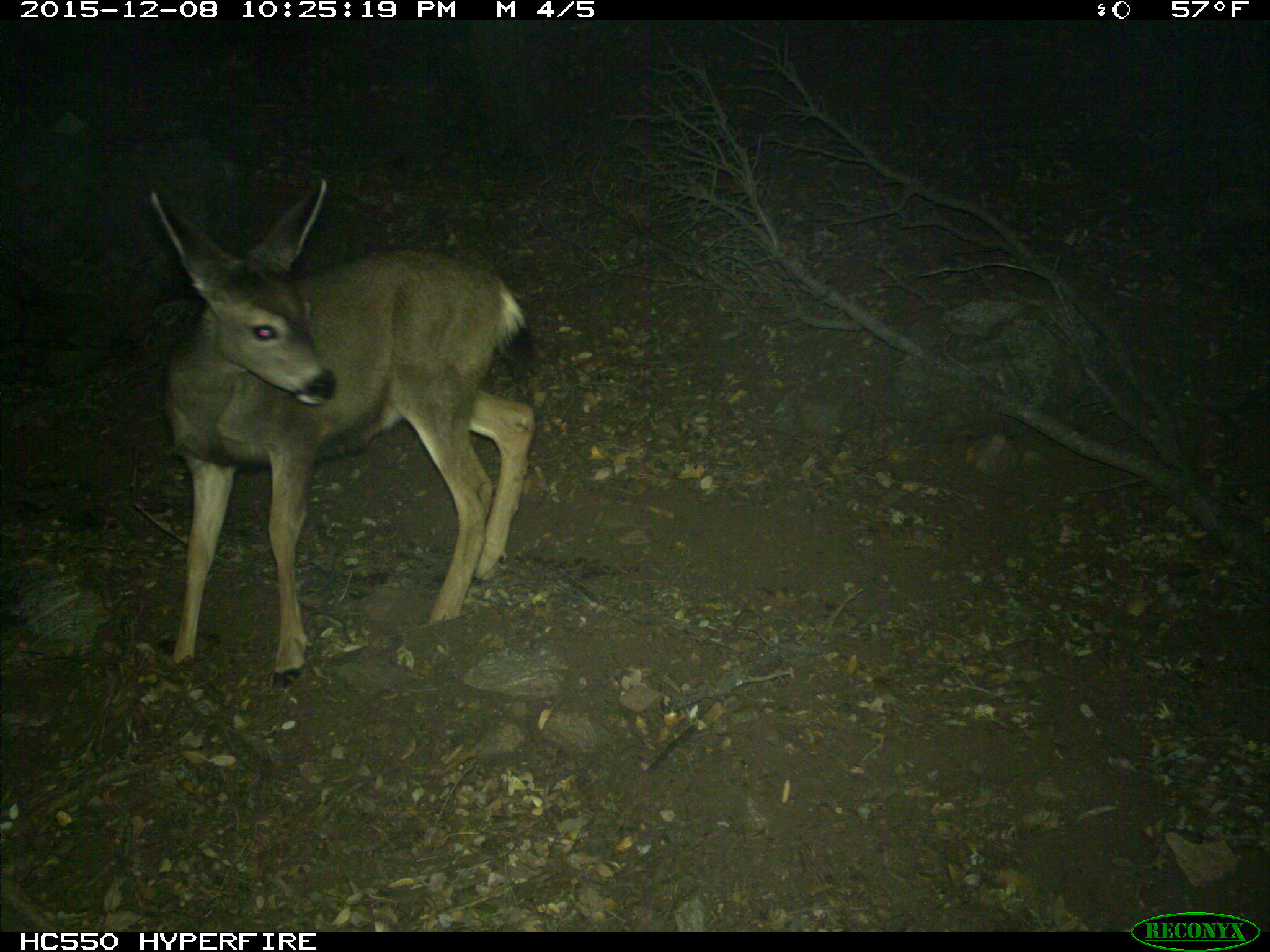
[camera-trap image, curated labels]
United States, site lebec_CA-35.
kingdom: Animalia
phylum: Chordata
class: Mammalia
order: Artiodactyla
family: Cervidae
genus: Odocoileus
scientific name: Odocoileus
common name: deer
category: unidentified deer